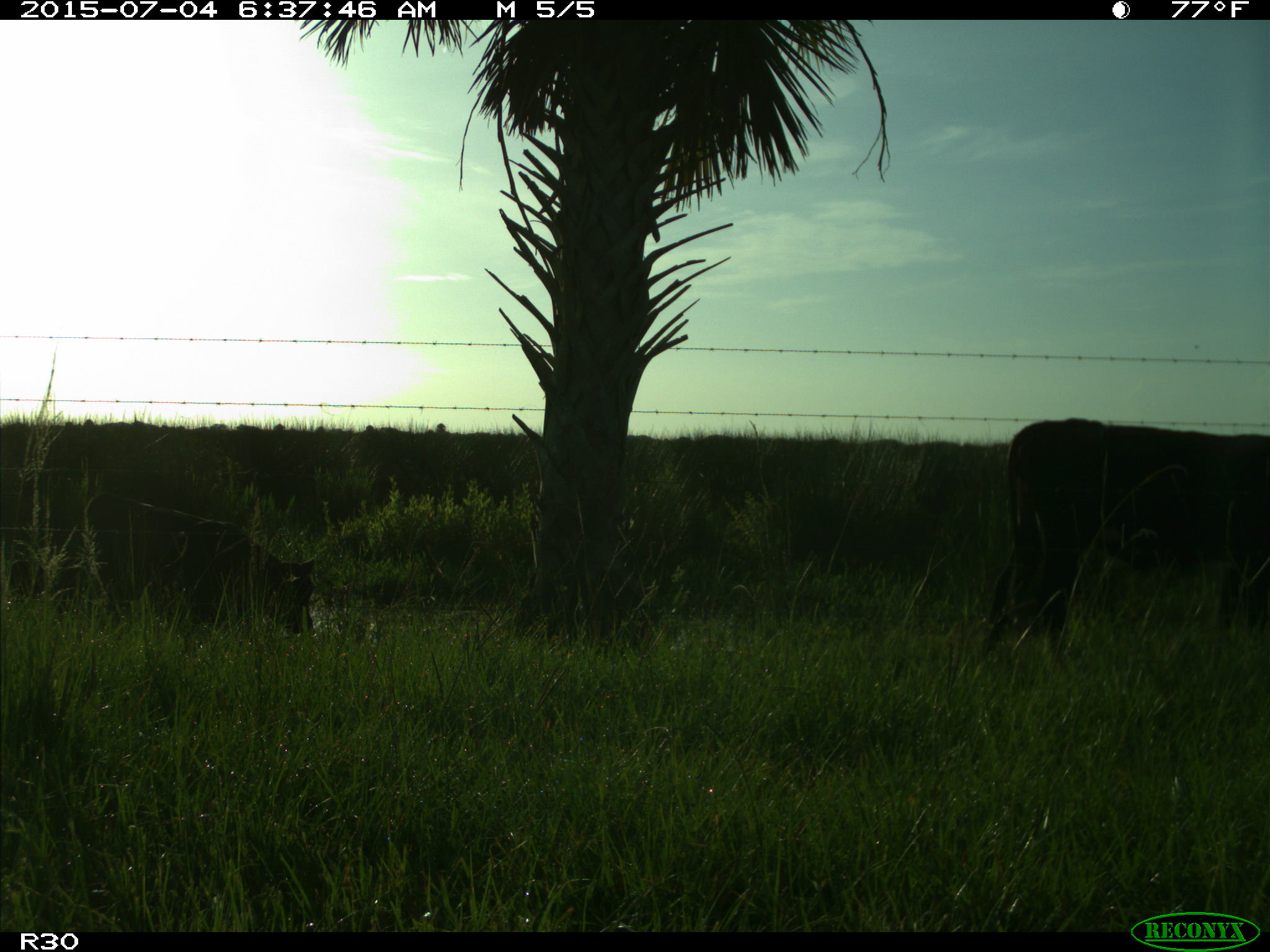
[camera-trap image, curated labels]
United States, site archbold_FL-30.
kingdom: Animalia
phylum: Chordata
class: Mammalia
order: Artiodactyla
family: Bovidae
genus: Bos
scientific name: Bos taurus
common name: domestic cow